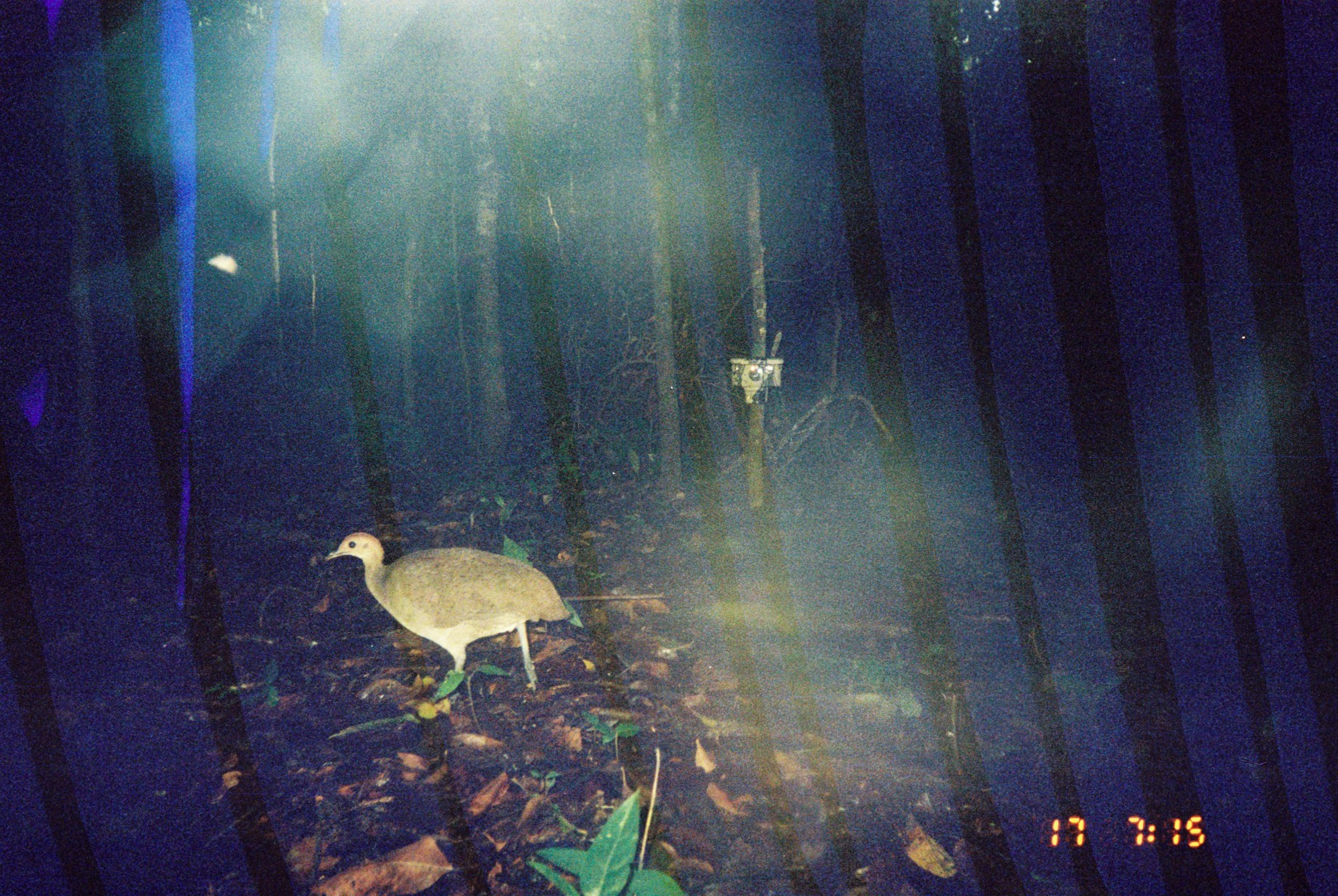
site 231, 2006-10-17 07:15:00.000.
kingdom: Animalia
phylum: Chordata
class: Aves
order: Tinamiformes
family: Tinamidae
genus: Crypturellus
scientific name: Crypturellus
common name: tinamou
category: crypturellus sp